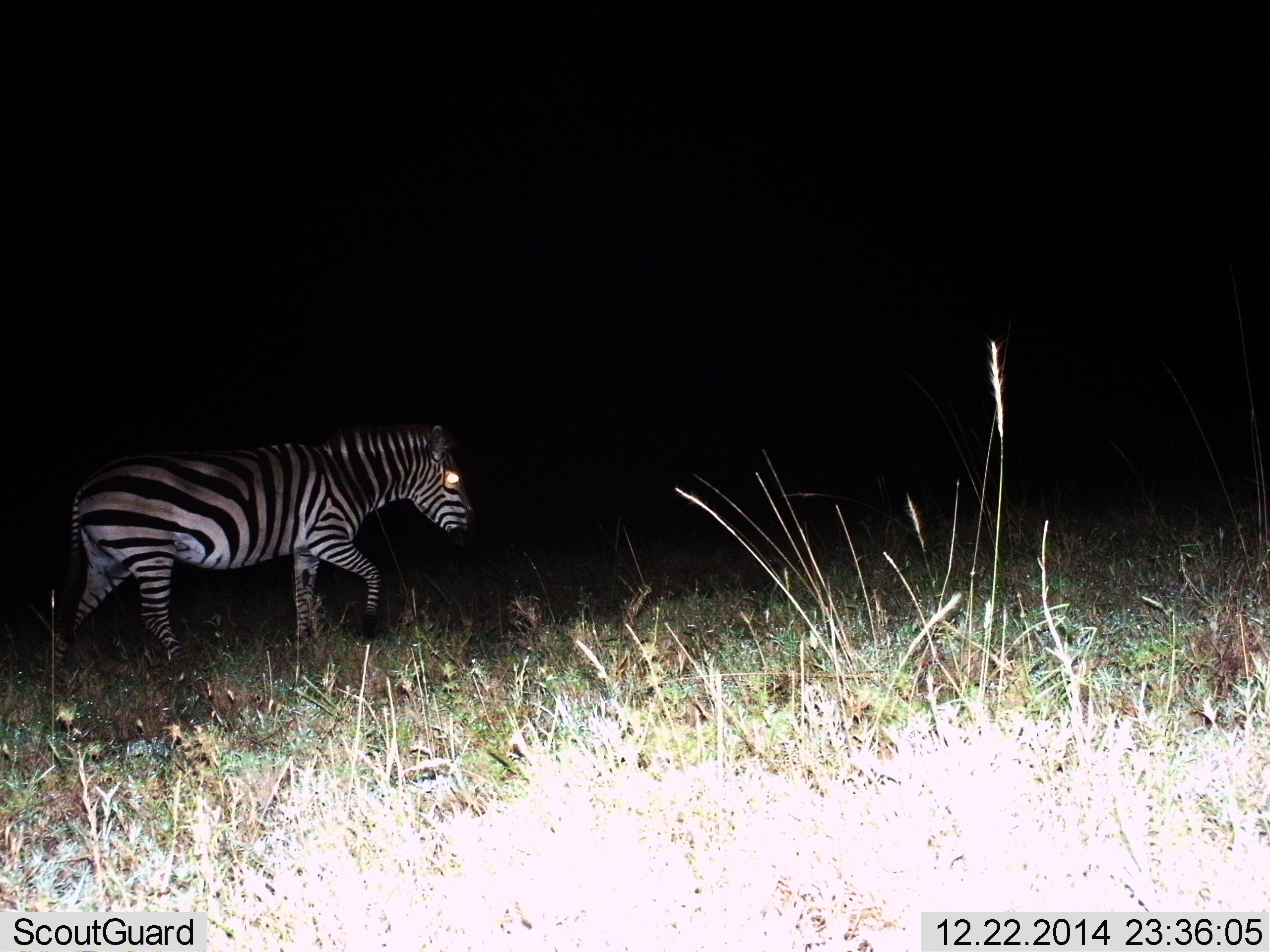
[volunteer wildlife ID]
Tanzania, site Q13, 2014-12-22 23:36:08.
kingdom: Animalia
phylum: Chordata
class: Mammalia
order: Perissodactyla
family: Equidae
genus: Equus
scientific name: Equus quagga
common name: plains zebra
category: zebra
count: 1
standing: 0%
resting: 0%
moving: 100%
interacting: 0%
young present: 0%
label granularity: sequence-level